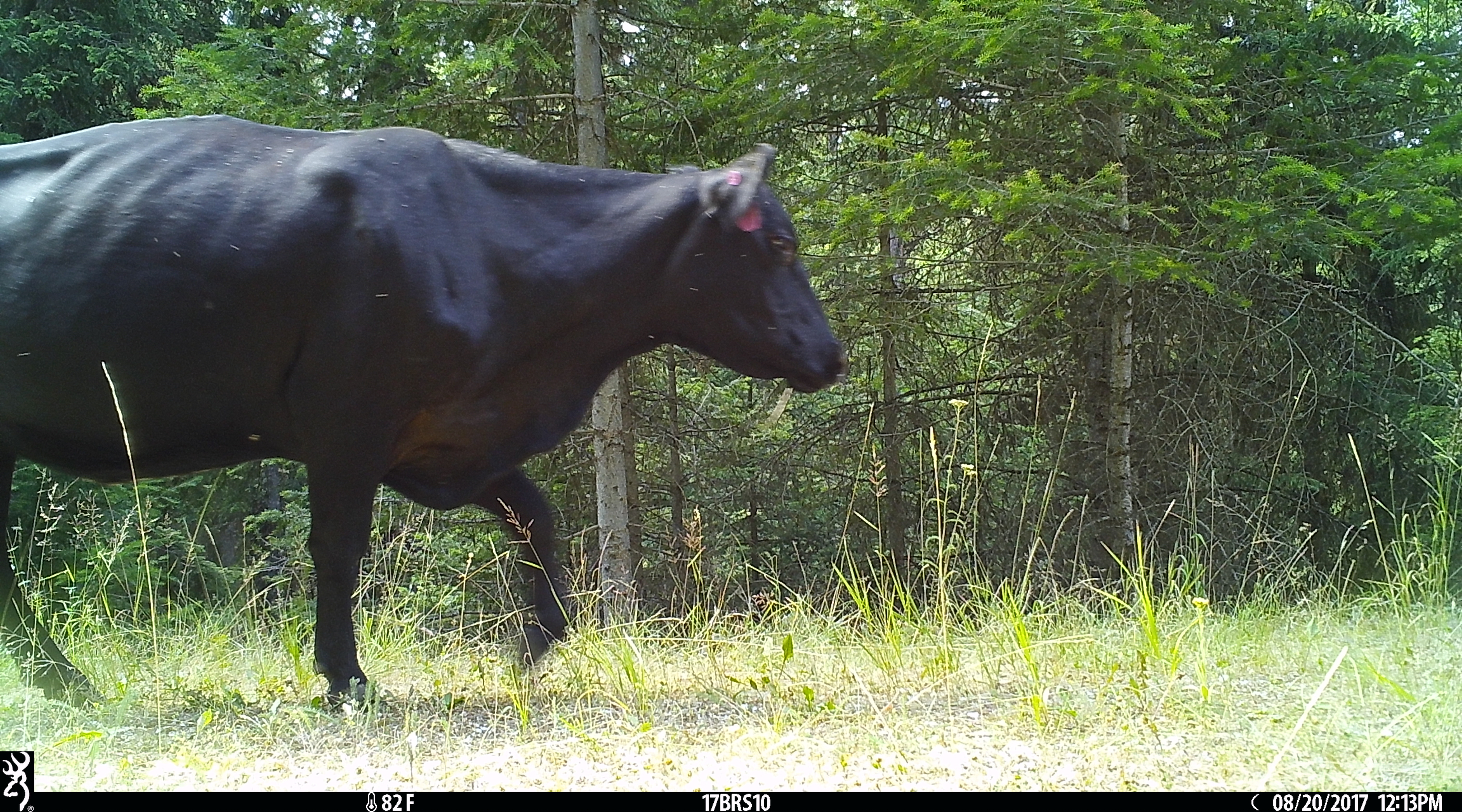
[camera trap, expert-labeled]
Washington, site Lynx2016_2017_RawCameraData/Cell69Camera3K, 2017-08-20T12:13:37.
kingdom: Animalia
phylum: Chordata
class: Mammalia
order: Artiodactyla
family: Bovidae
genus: Bos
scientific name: Bos taurus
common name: domestic cattle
Domestic cattle (Bos taurus). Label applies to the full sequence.